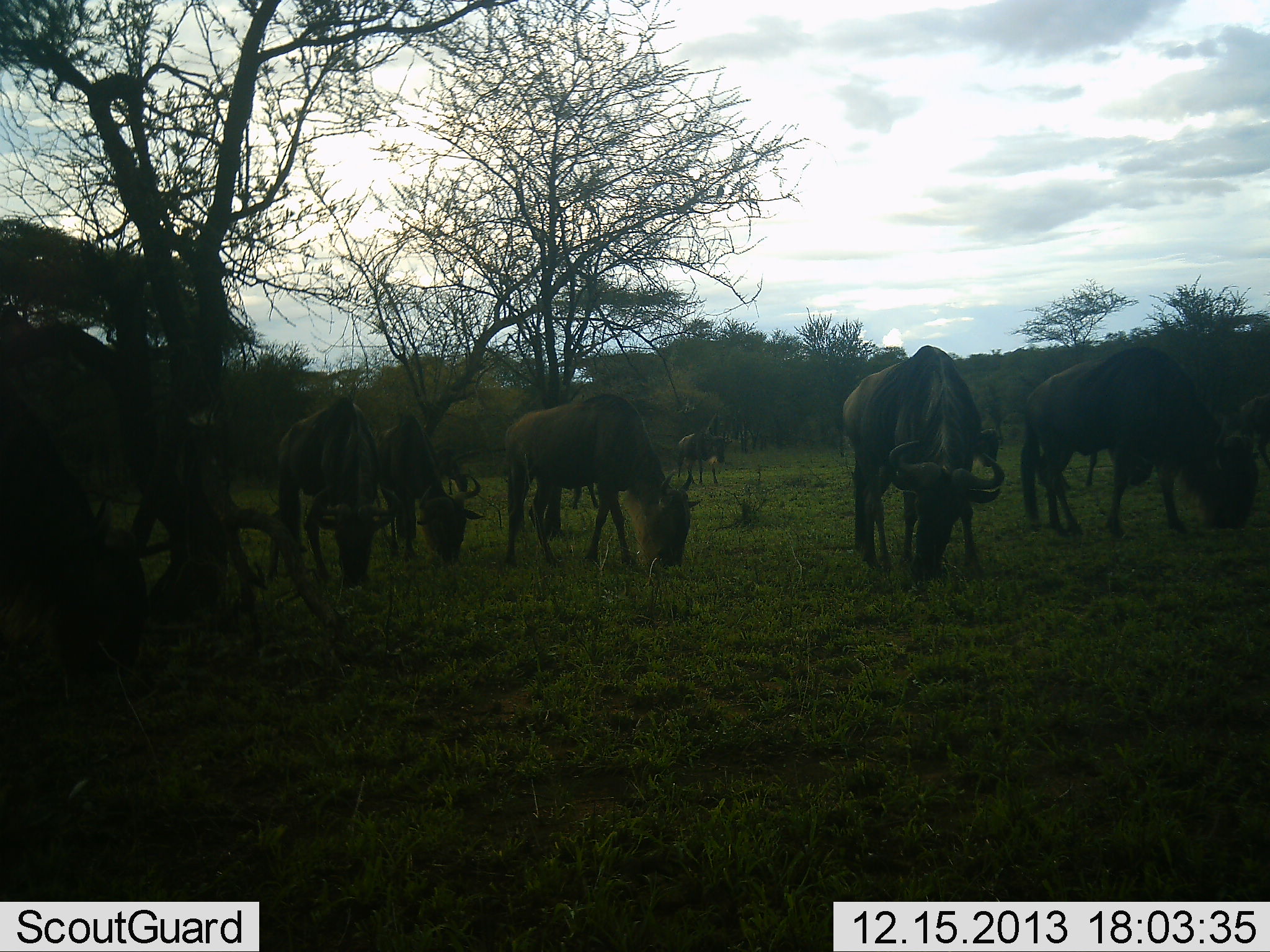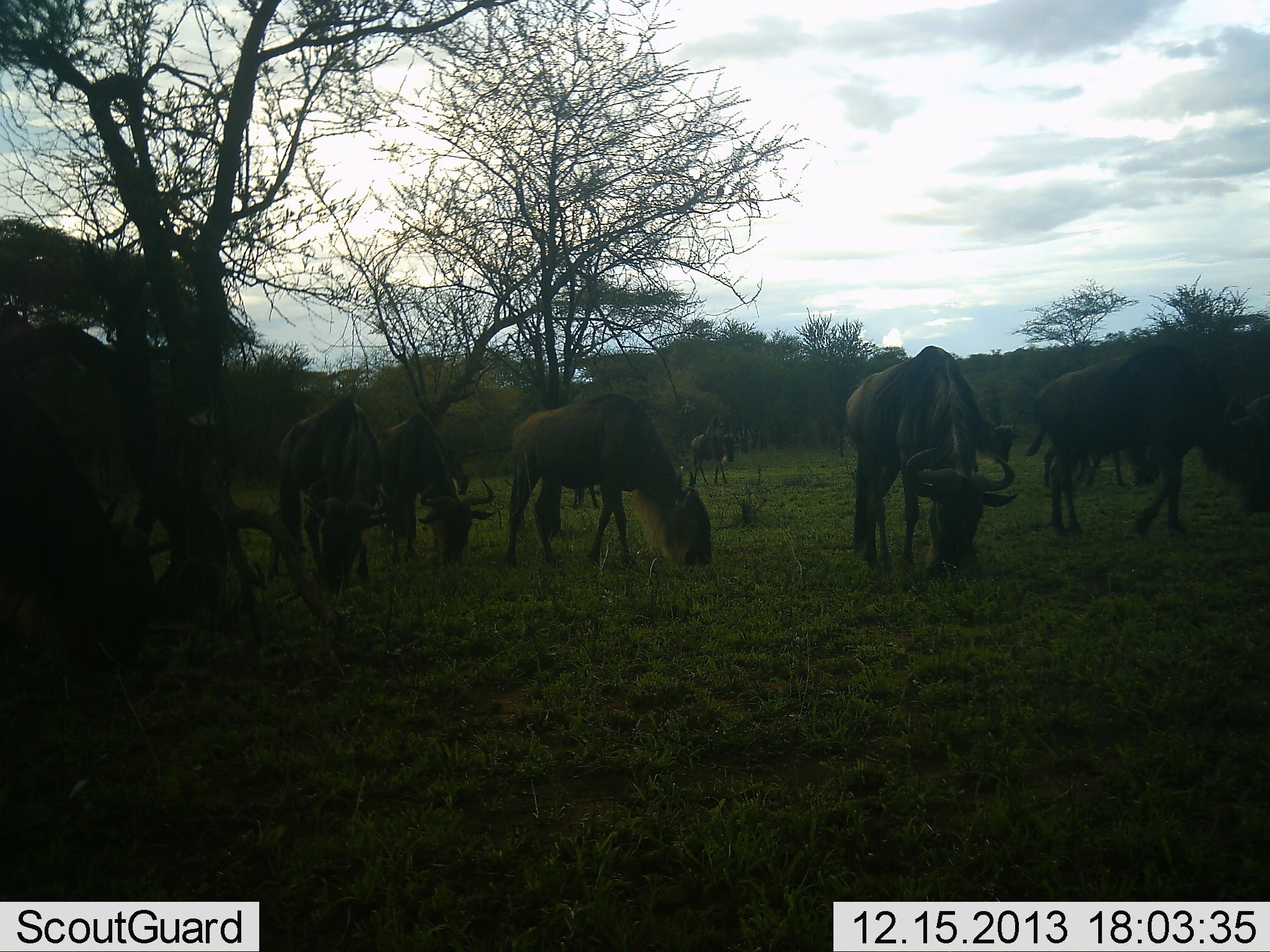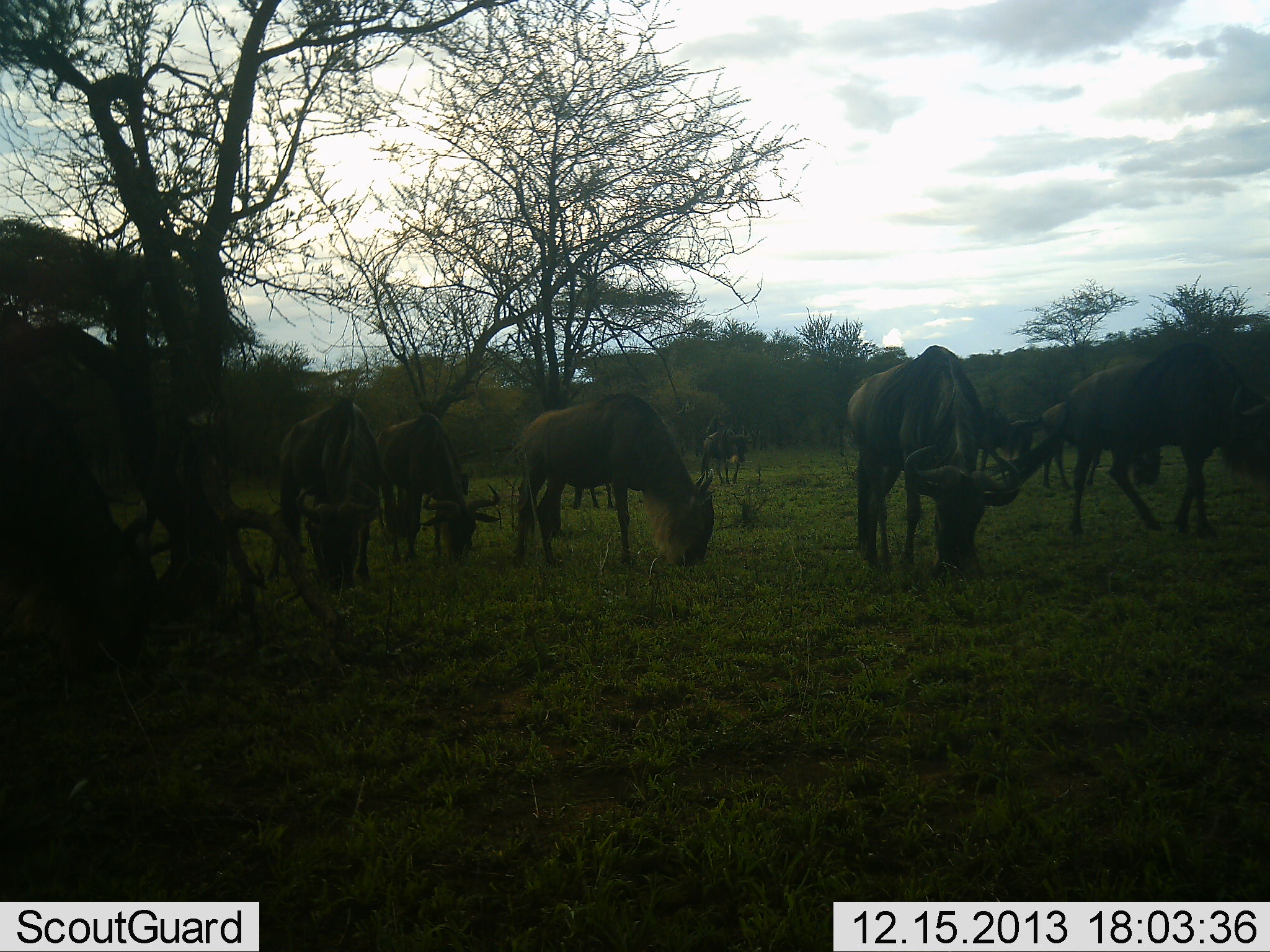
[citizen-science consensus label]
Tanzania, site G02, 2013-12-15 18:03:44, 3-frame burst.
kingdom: Animalia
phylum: Chordata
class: Mammalia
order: Artiodactyla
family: Bovidae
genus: Connochaetes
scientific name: Connochaetes taurinus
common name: blue wildebeest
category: wildebeest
Wildebeest (blue wildebeest) (Connochaetes taurinus), count 10. Behavior (volunteer vote fractions): standing 20%, resting 0%, moving 10%, interacting 0%. Young present (vote fraction): 0%. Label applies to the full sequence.